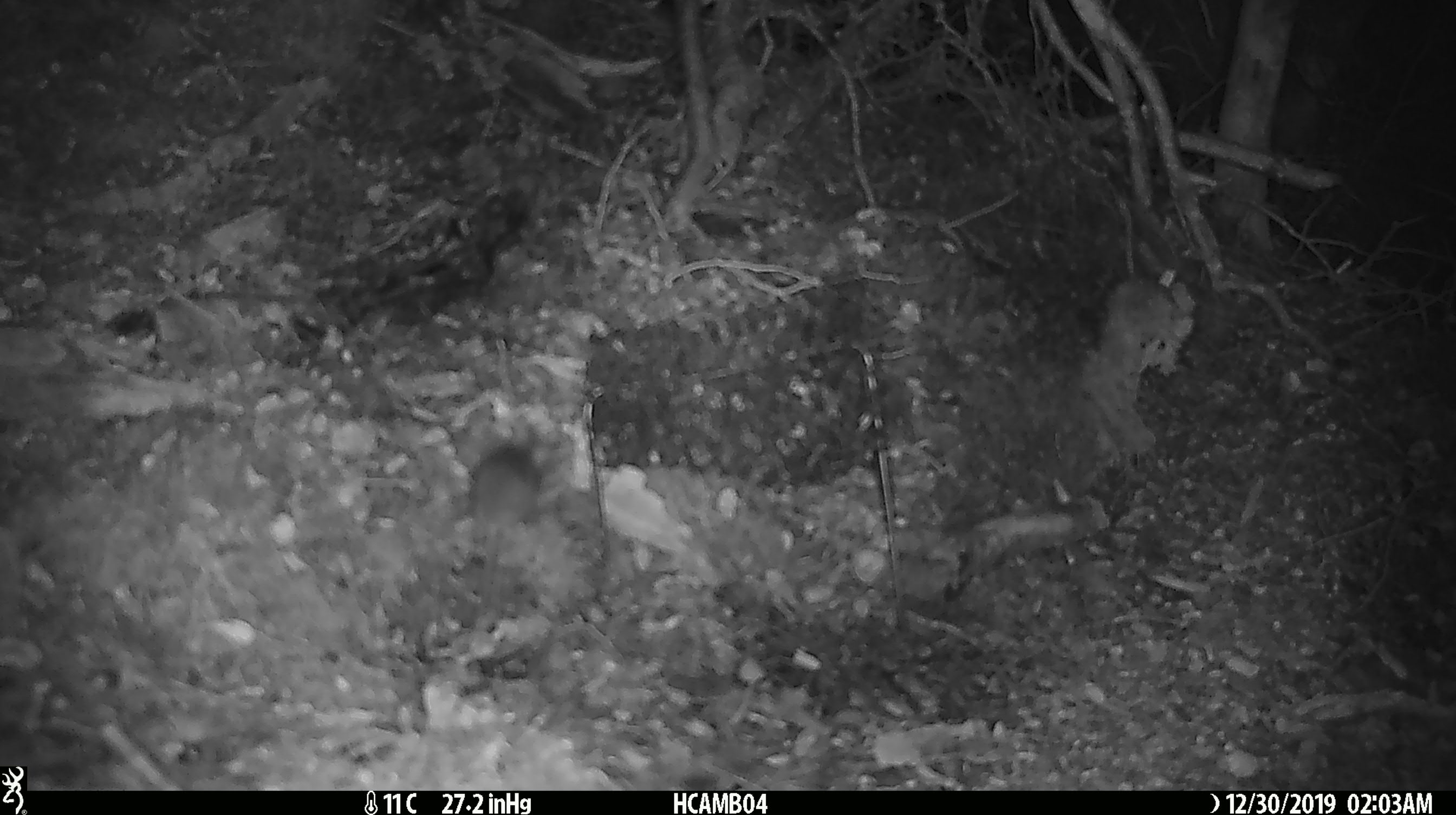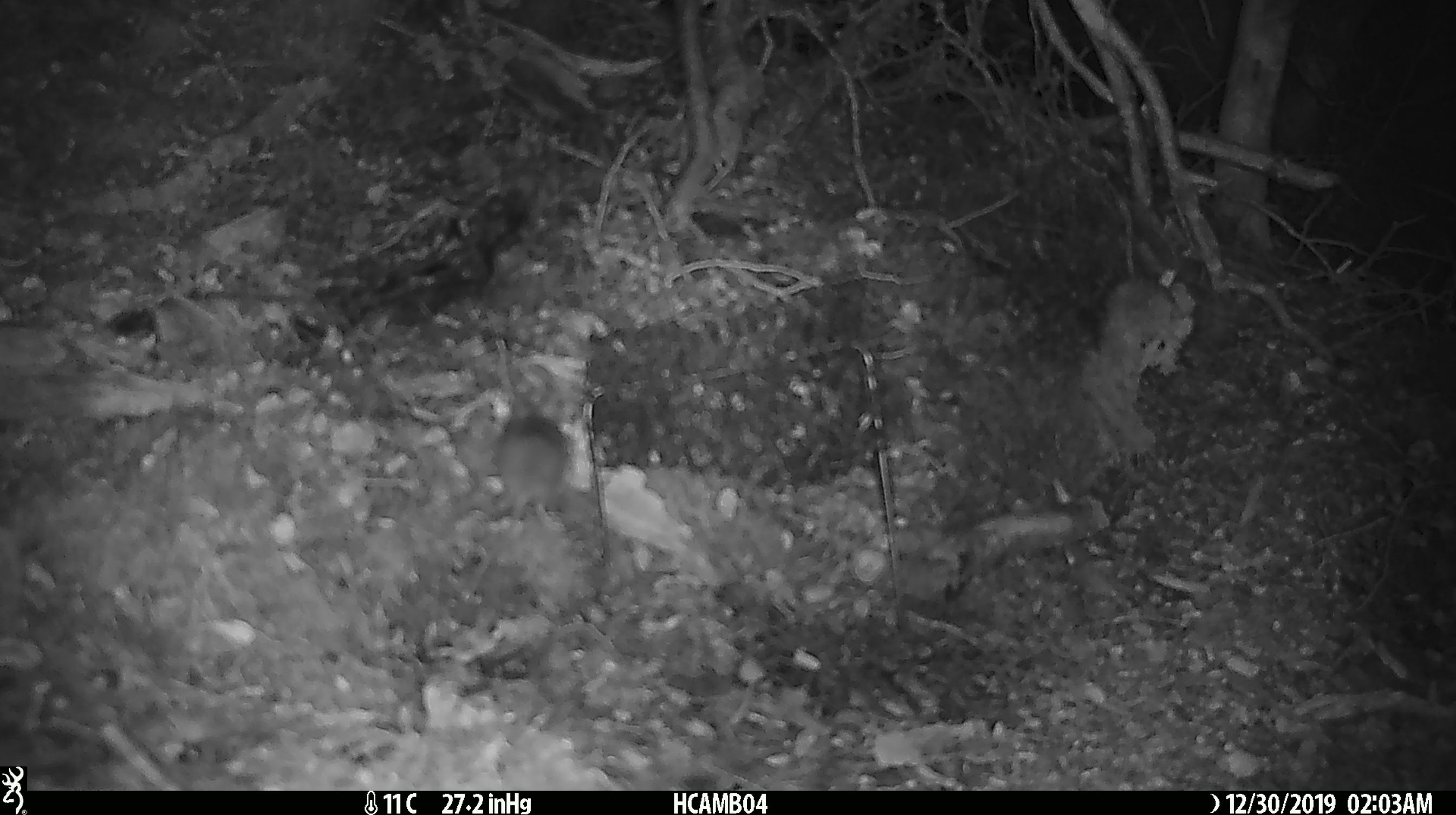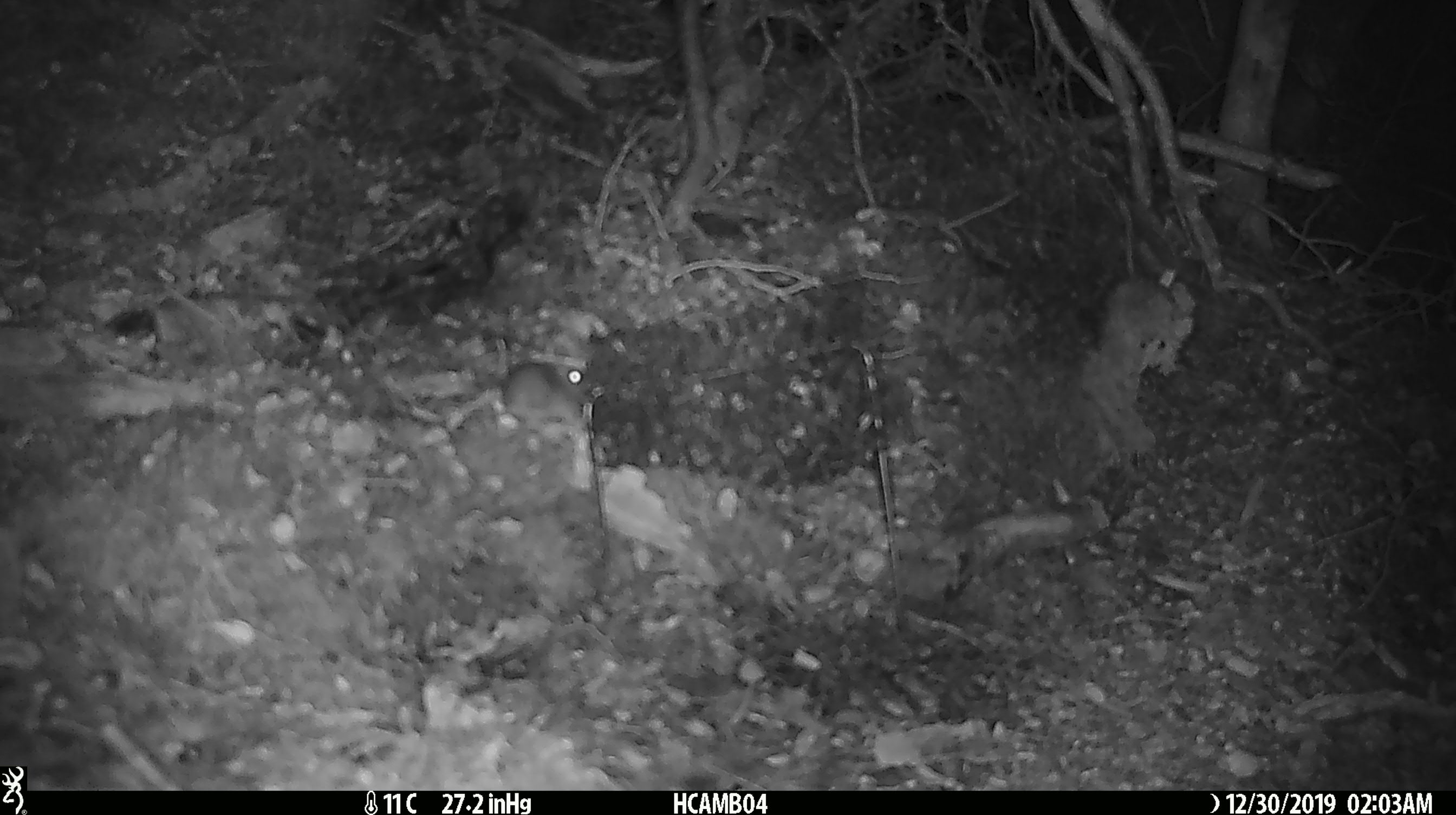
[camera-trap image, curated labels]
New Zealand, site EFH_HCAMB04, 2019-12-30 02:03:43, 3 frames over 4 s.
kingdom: Animalia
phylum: Chordata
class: Mammalia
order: Rodentia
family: Muridae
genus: Mus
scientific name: Mus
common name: mouse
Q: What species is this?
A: Mouse (Mus).